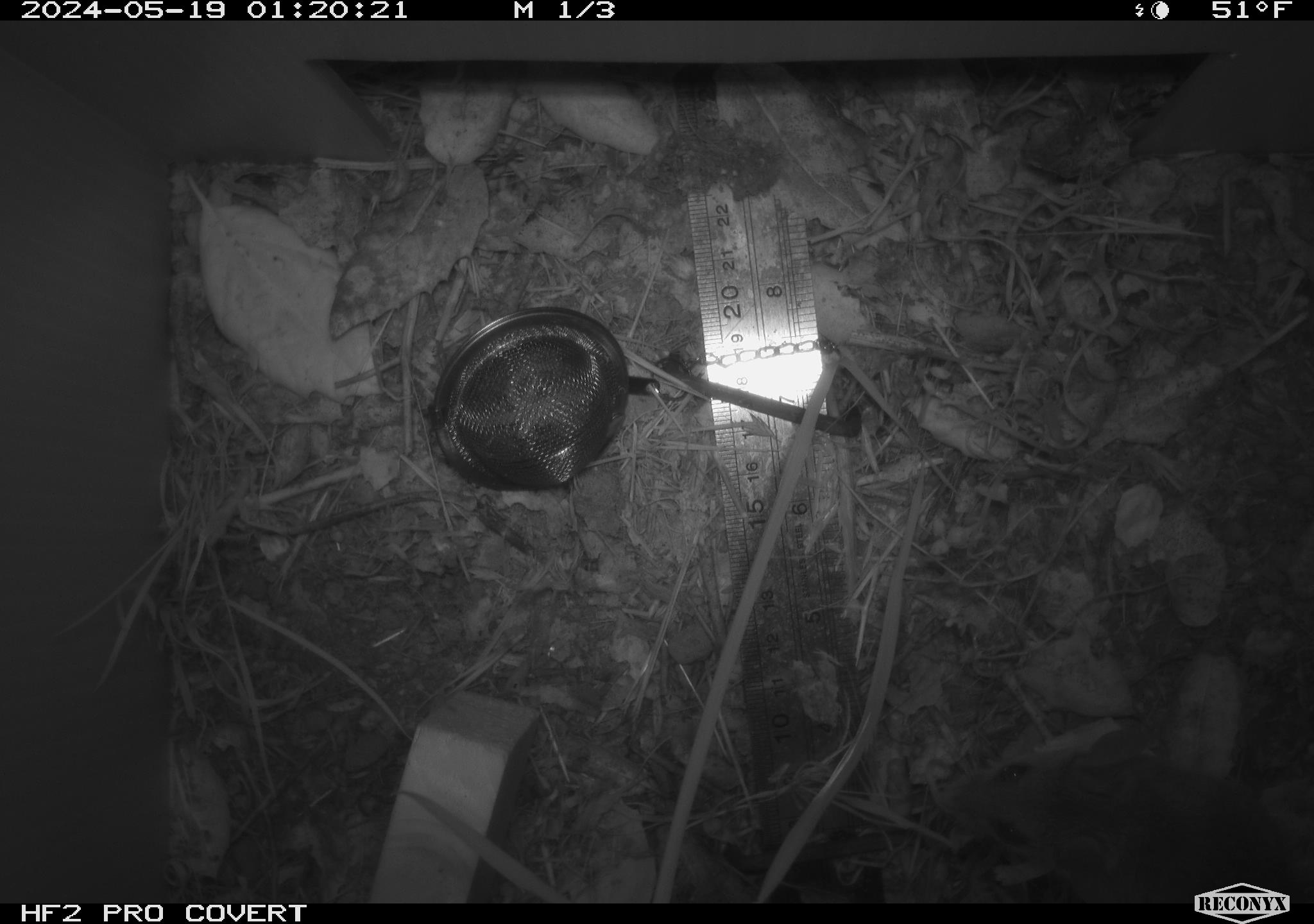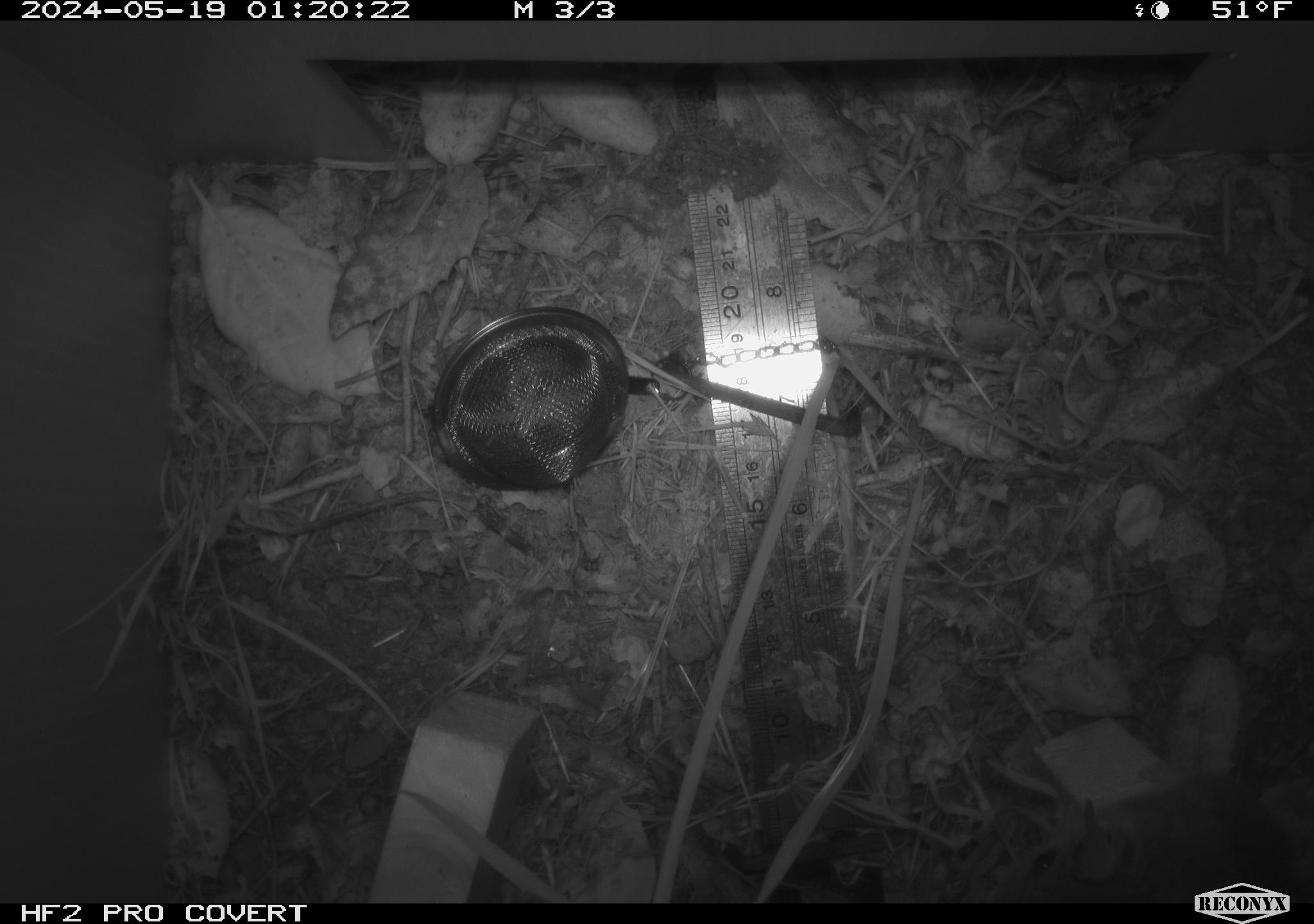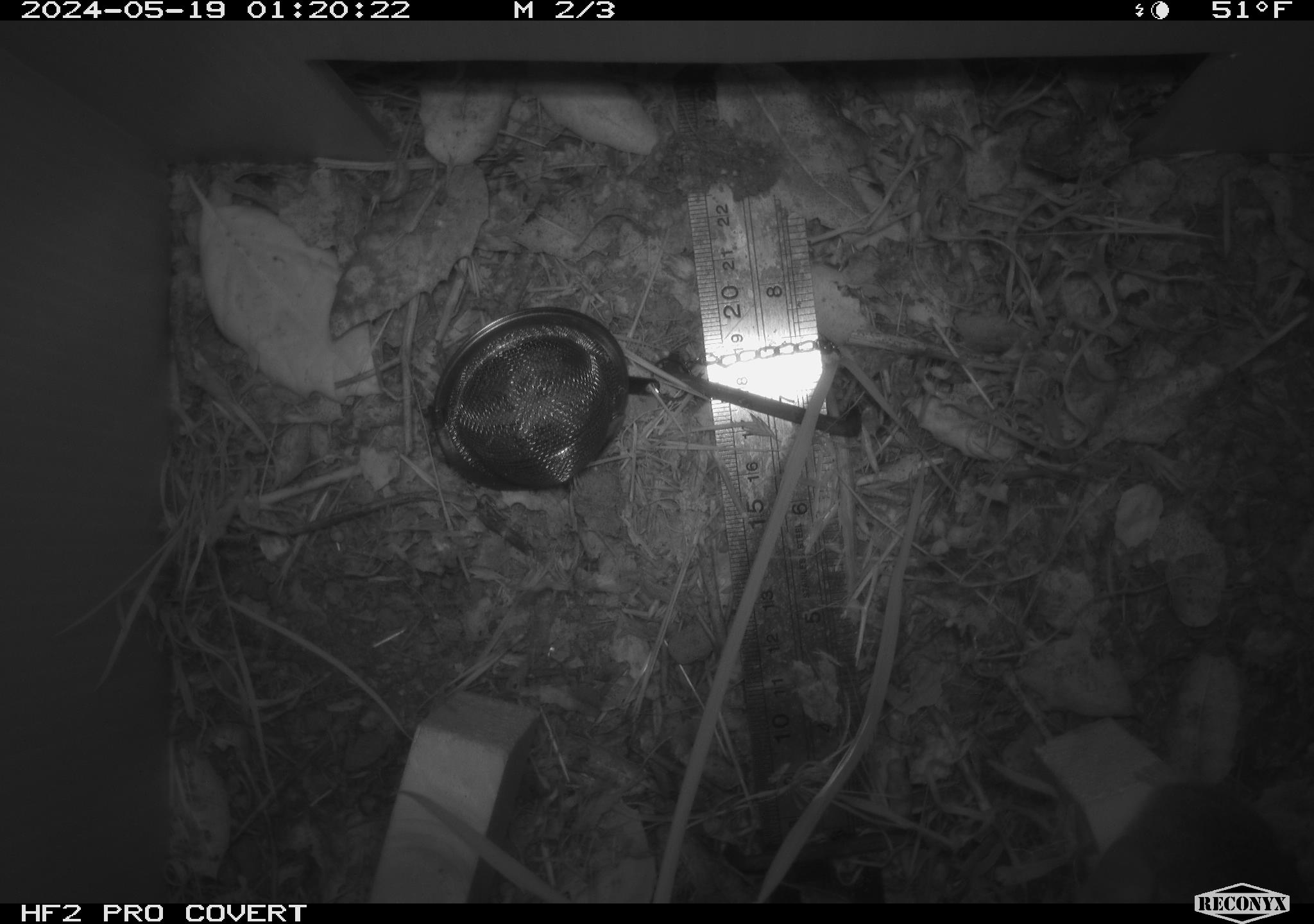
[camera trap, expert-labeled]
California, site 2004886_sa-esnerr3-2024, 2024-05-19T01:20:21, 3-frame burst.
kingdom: Animalia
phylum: Chordata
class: Mammalia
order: Rodentia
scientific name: Rodentia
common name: rodent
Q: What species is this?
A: Rodent (Rodentia).